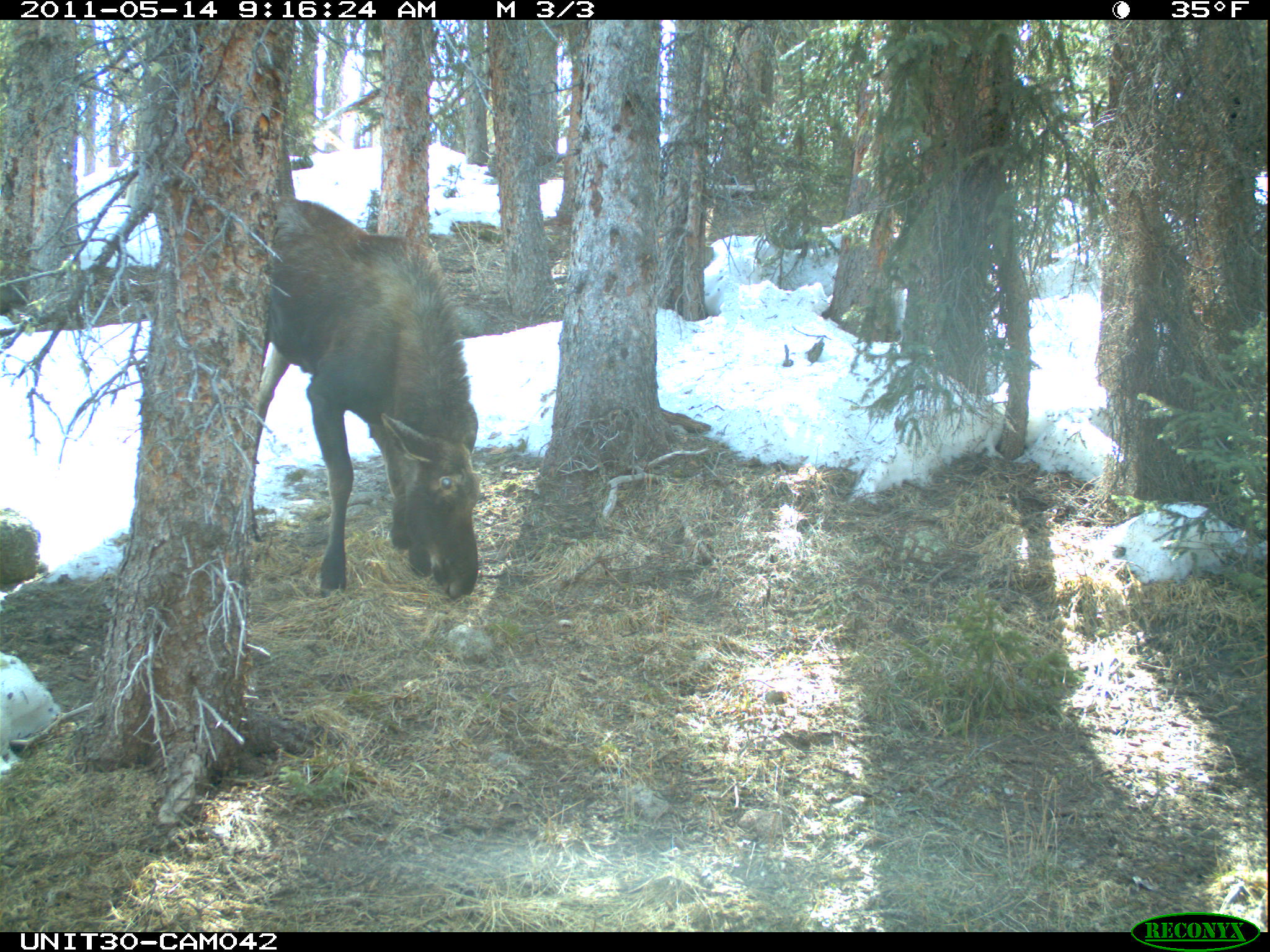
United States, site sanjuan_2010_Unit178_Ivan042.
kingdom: Animalia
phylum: Chordata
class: Mammalia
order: Artiodactyla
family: Cervidae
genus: Alces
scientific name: Alces alces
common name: moose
Alces alces (moose).